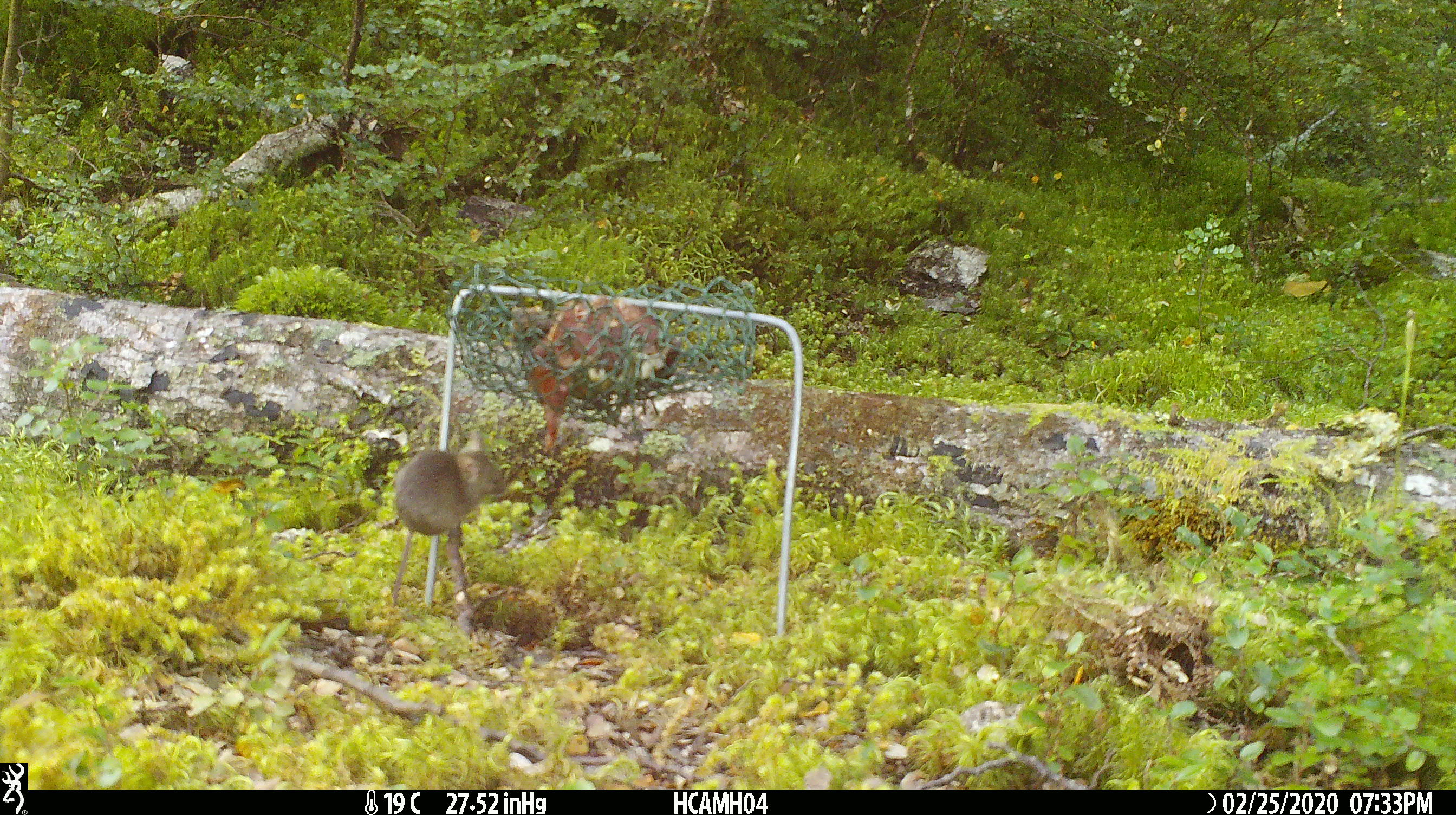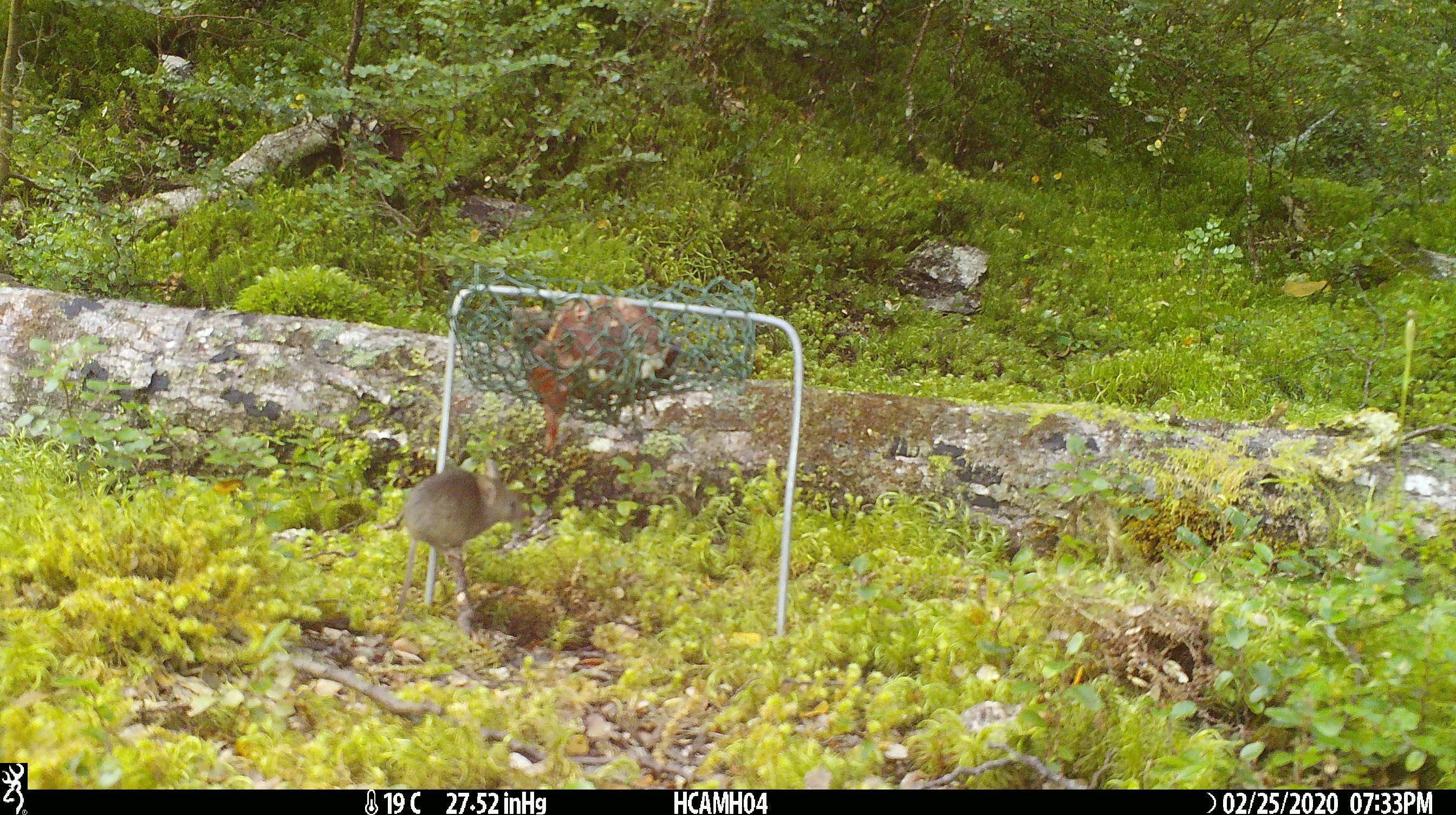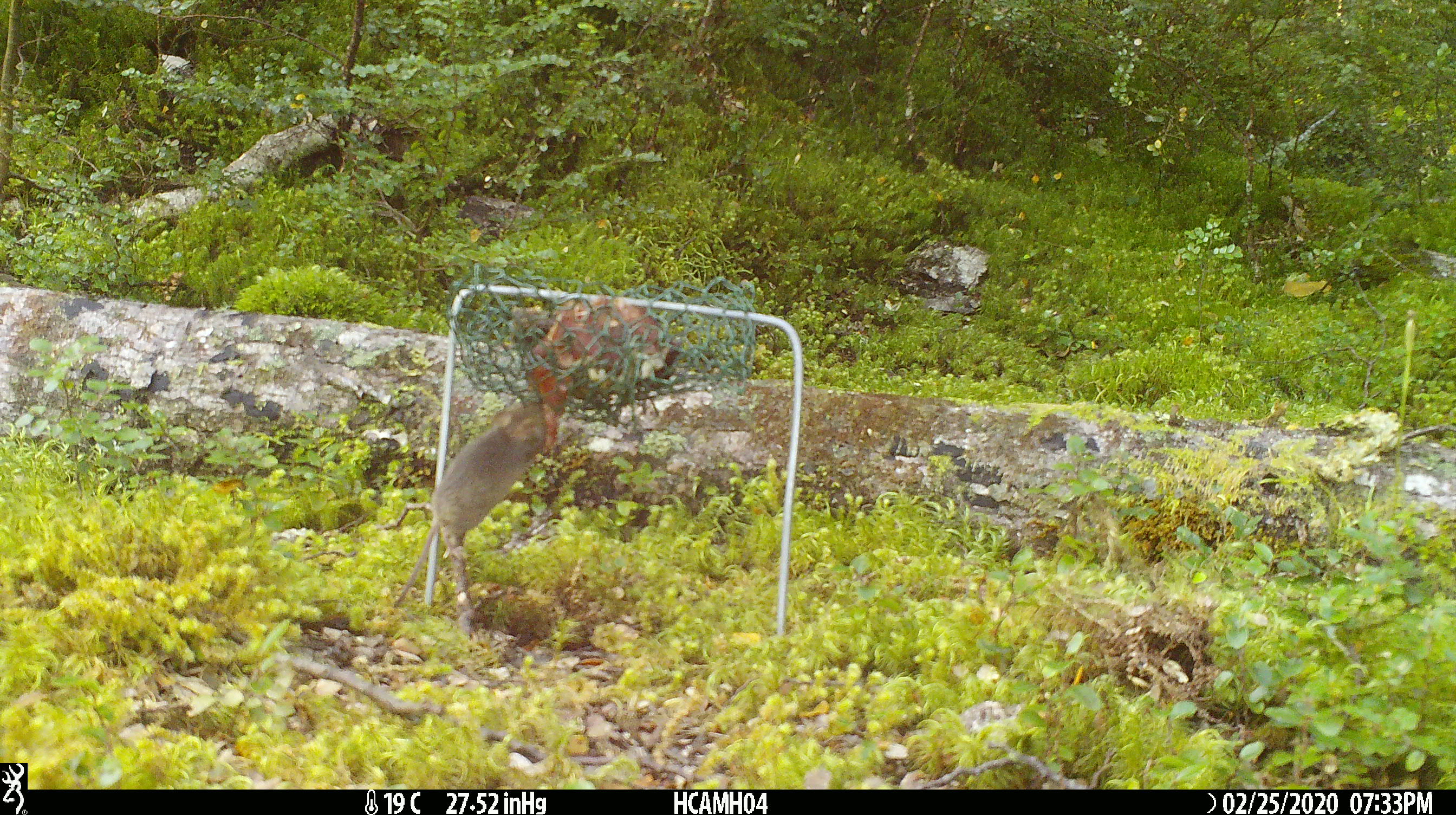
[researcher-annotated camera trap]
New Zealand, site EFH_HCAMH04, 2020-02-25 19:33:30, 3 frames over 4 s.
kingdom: Animalia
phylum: Chordata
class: Mammalia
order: Rodentia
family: Muridae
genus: Mus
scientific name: Mus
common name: mouse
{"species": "mouse (Mus)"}